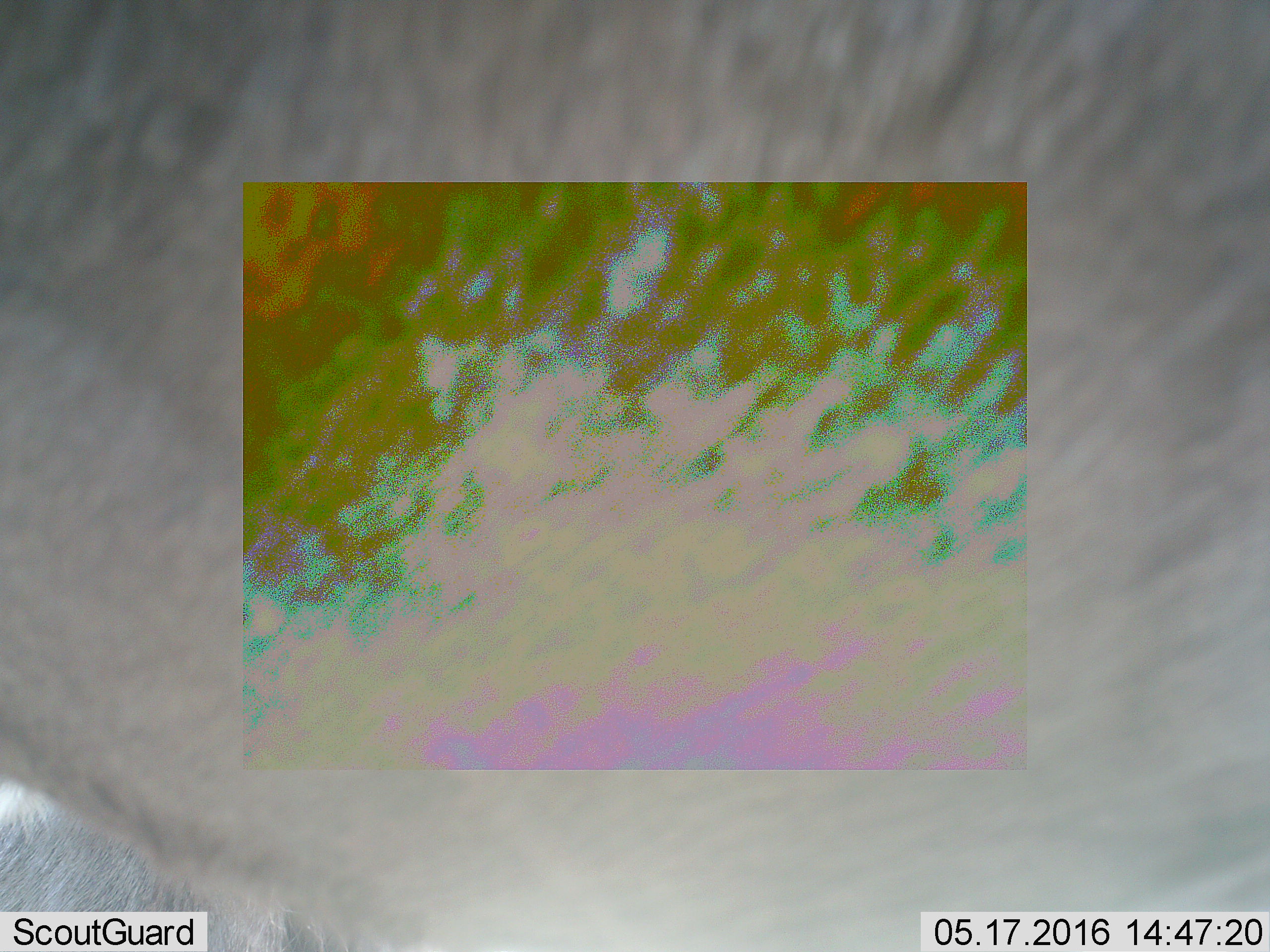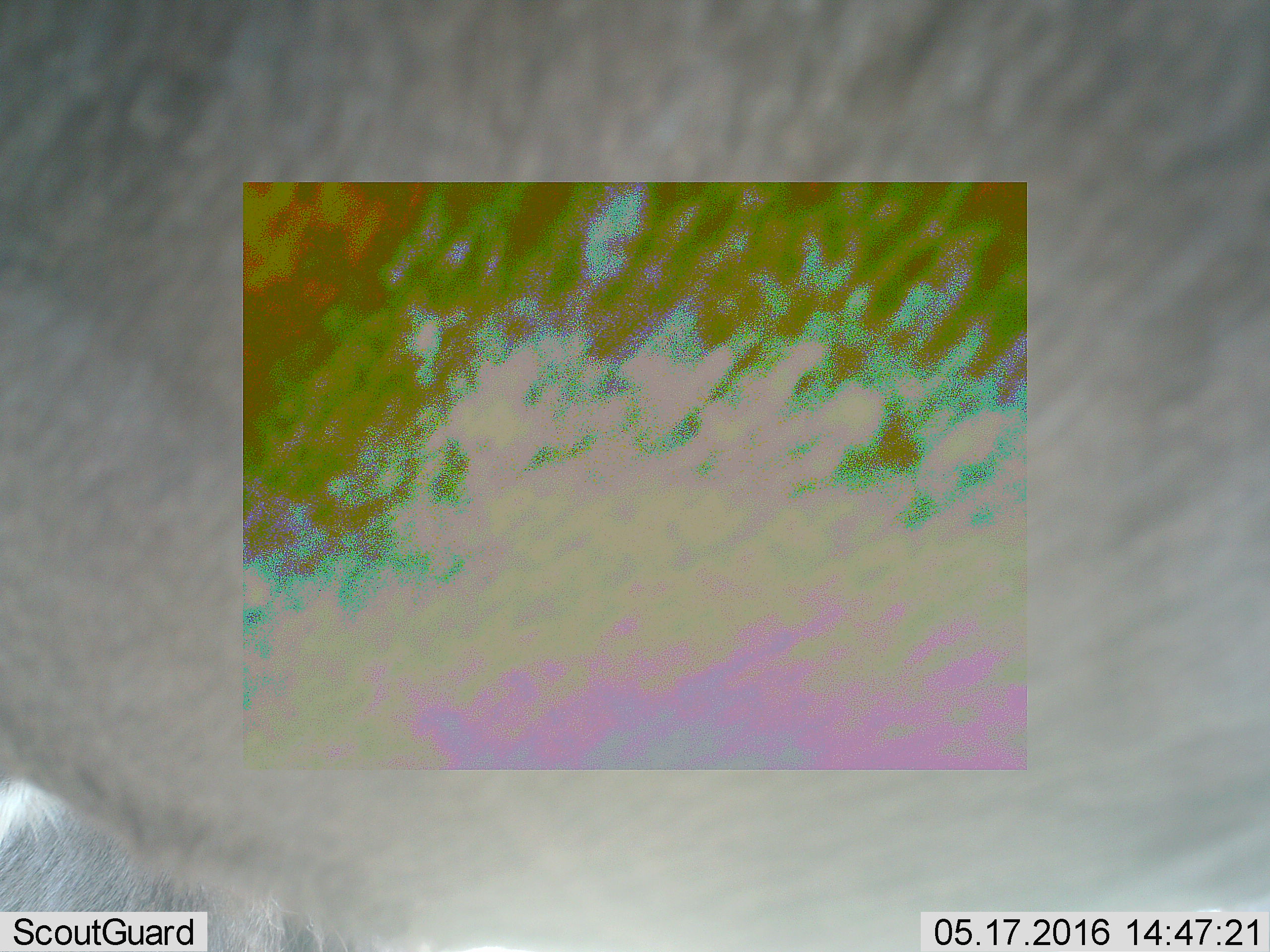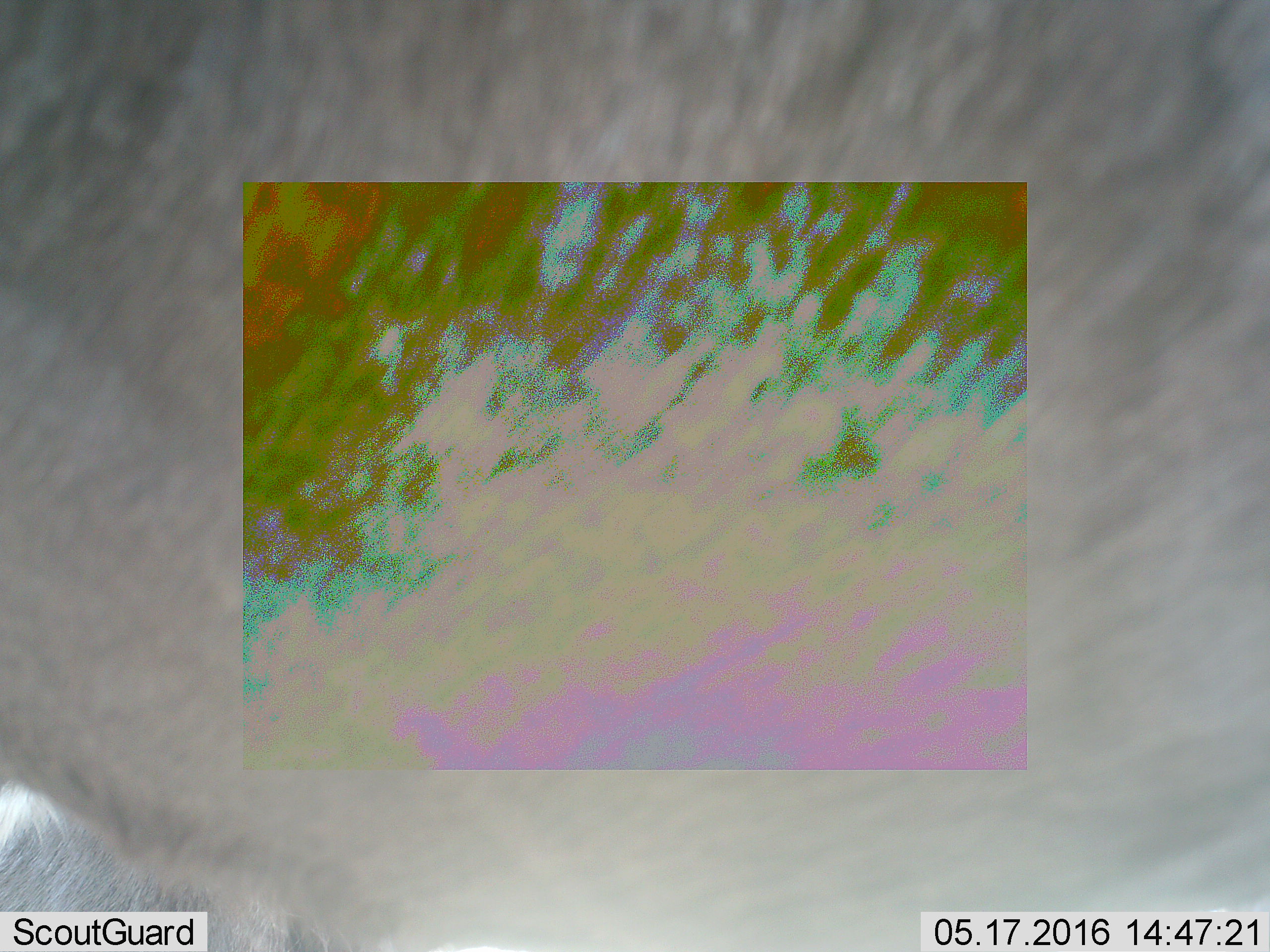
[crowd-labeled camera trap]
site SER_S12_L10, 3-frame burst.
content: unidentified animal